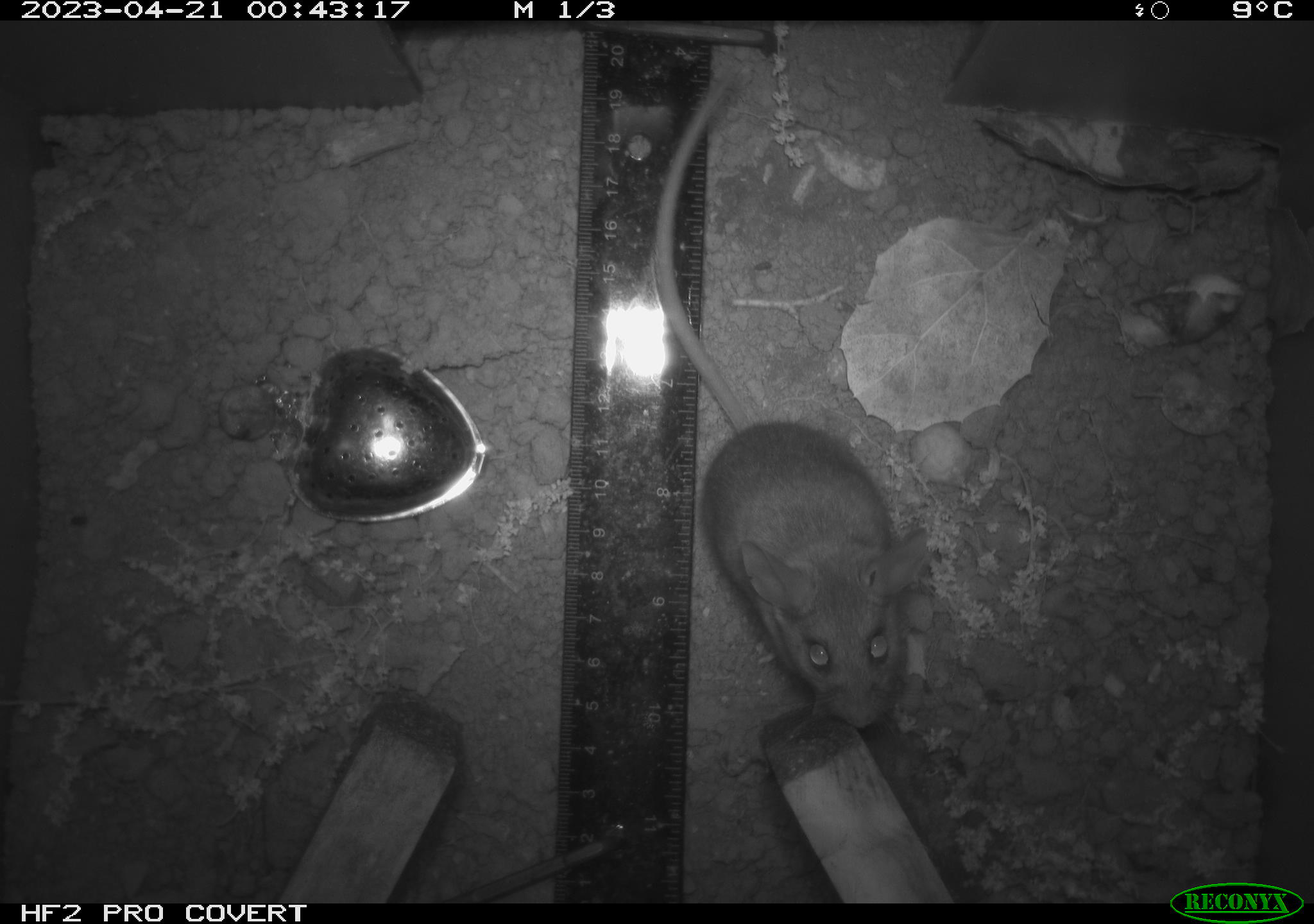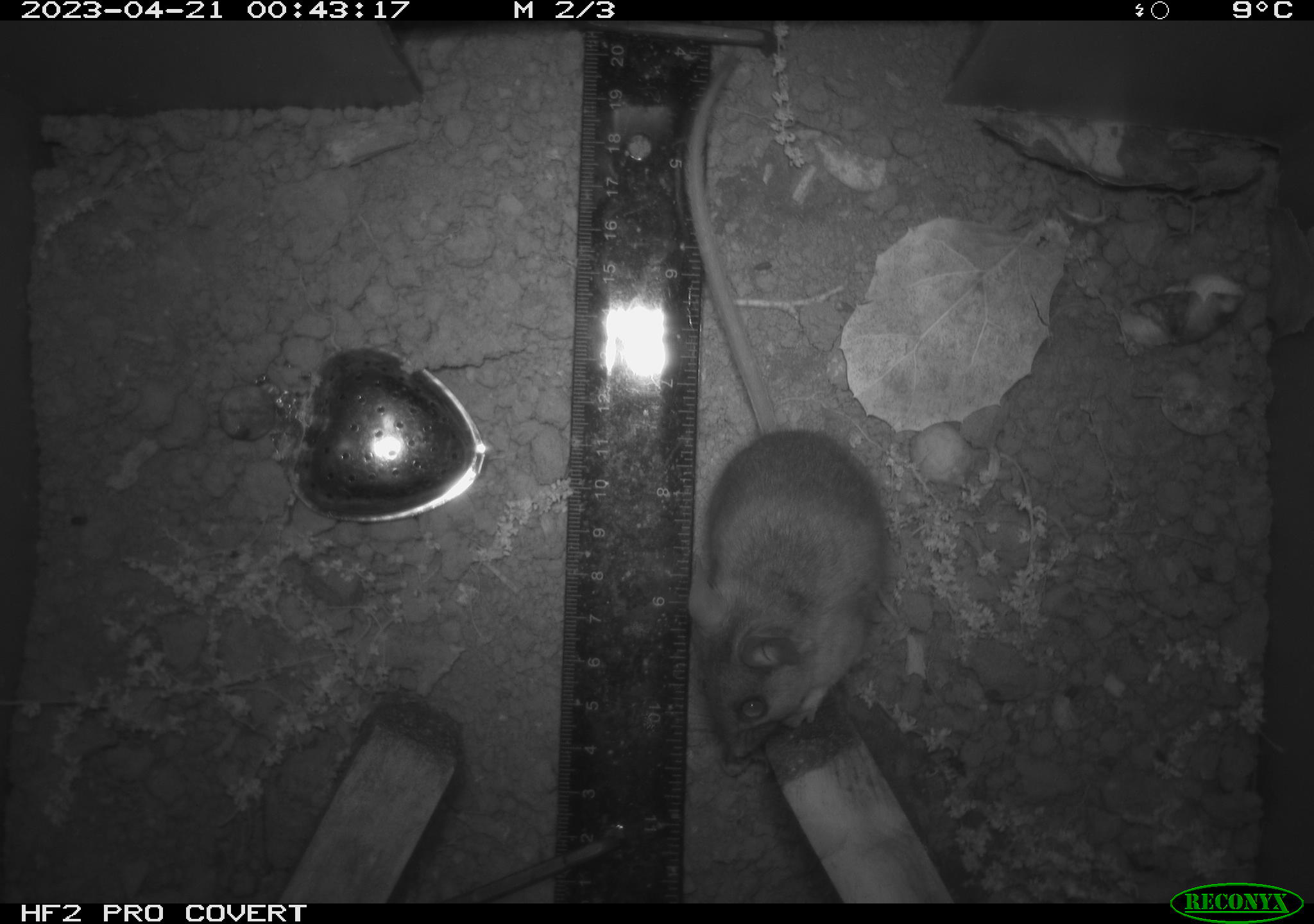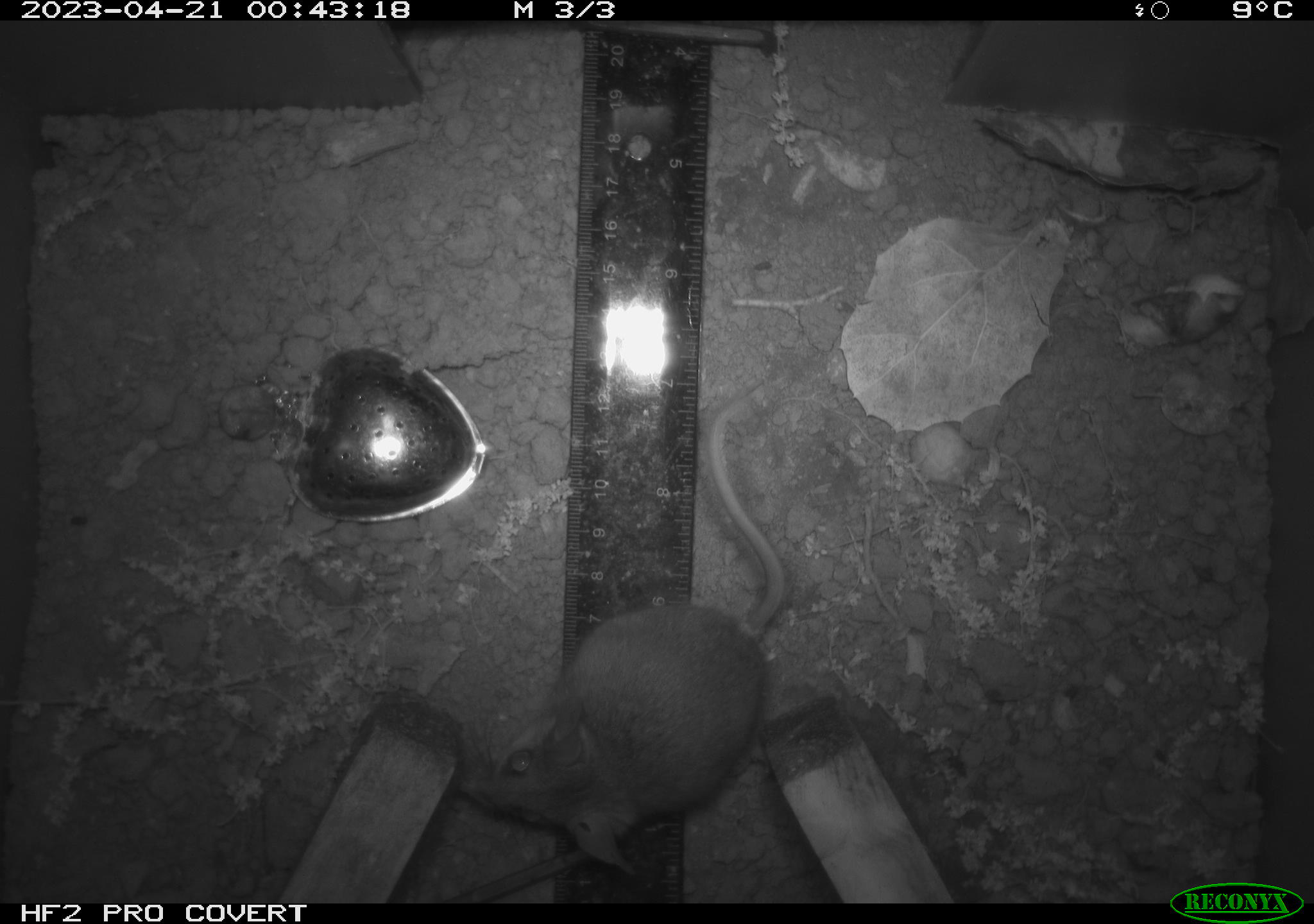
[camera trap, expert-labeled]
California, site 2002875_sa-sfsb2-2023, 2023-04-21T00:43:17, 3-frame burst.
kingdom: Animalia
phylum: Chordata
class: Mammalia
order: Rodentia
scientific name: Rodentia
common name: mouse species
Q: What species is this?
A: Mouse species (Rodentia).